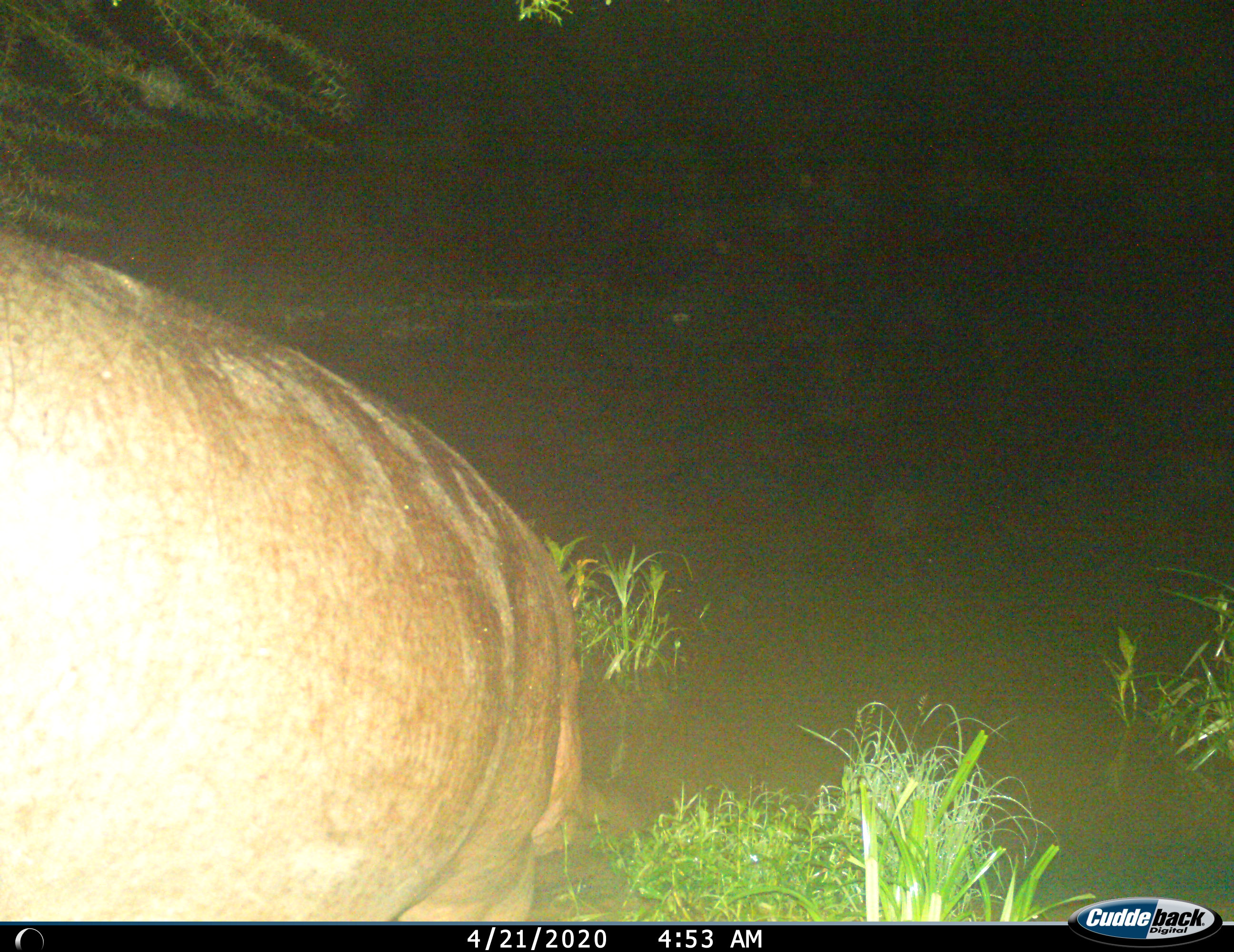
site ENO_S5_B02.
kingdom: Animalia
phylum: Chordata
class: Mammalia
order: Artiodactyla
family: Hippopotamidae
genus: Hippopotamus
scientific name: Hippopotamus amphibius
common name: hippopotamus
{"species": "hippopotamus (Hippopotamus amphibius)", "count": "1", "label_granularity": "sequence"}